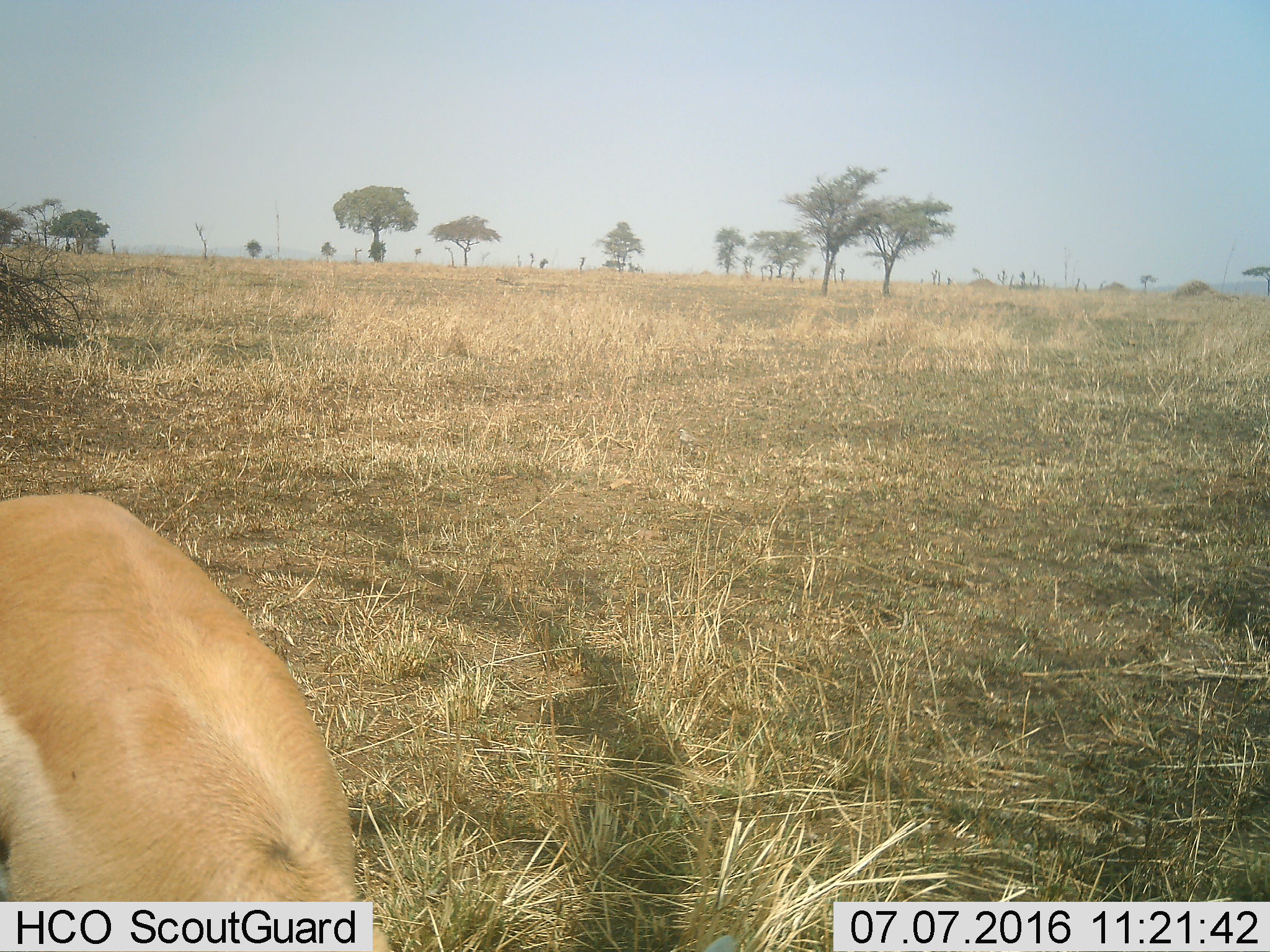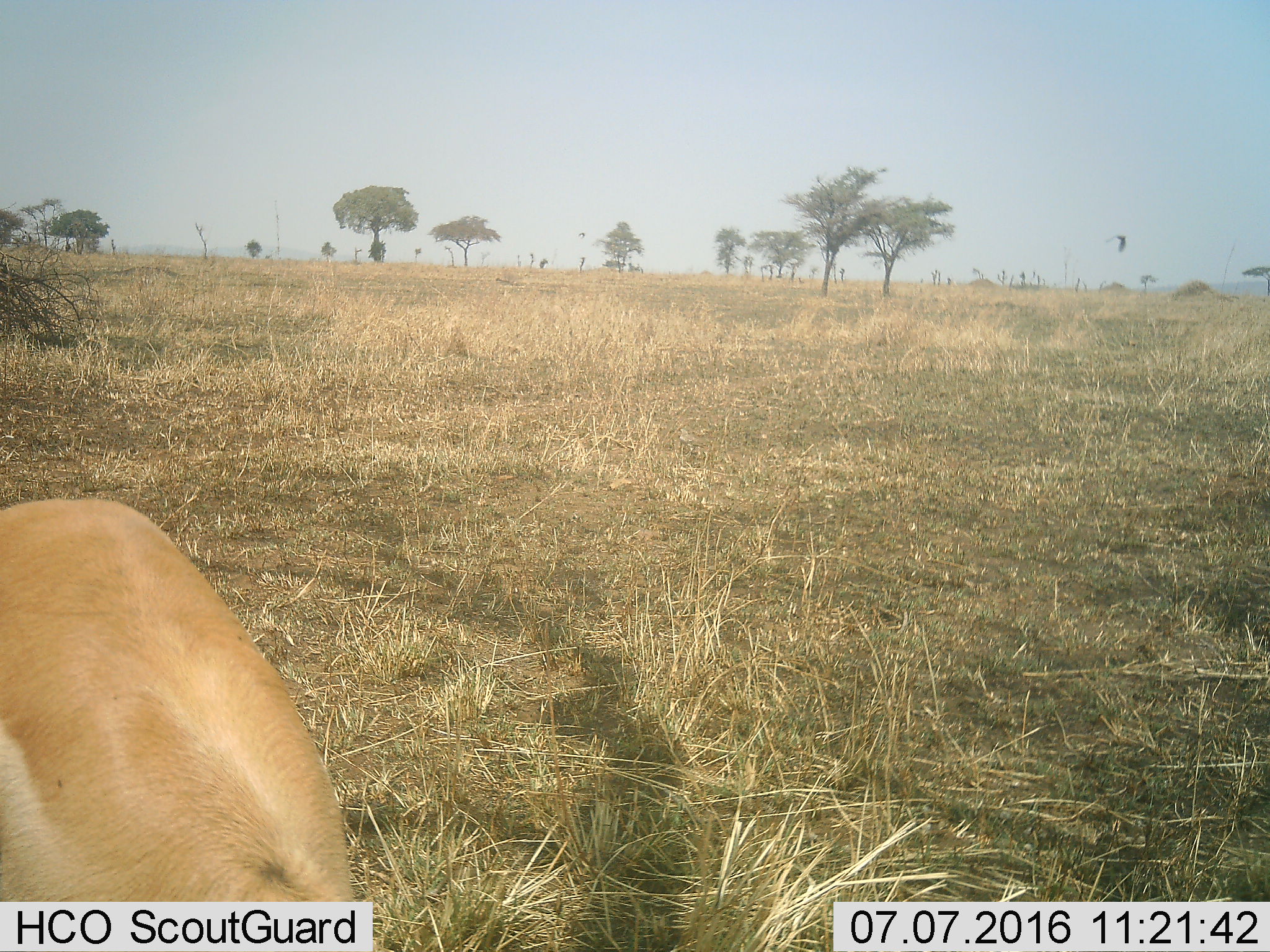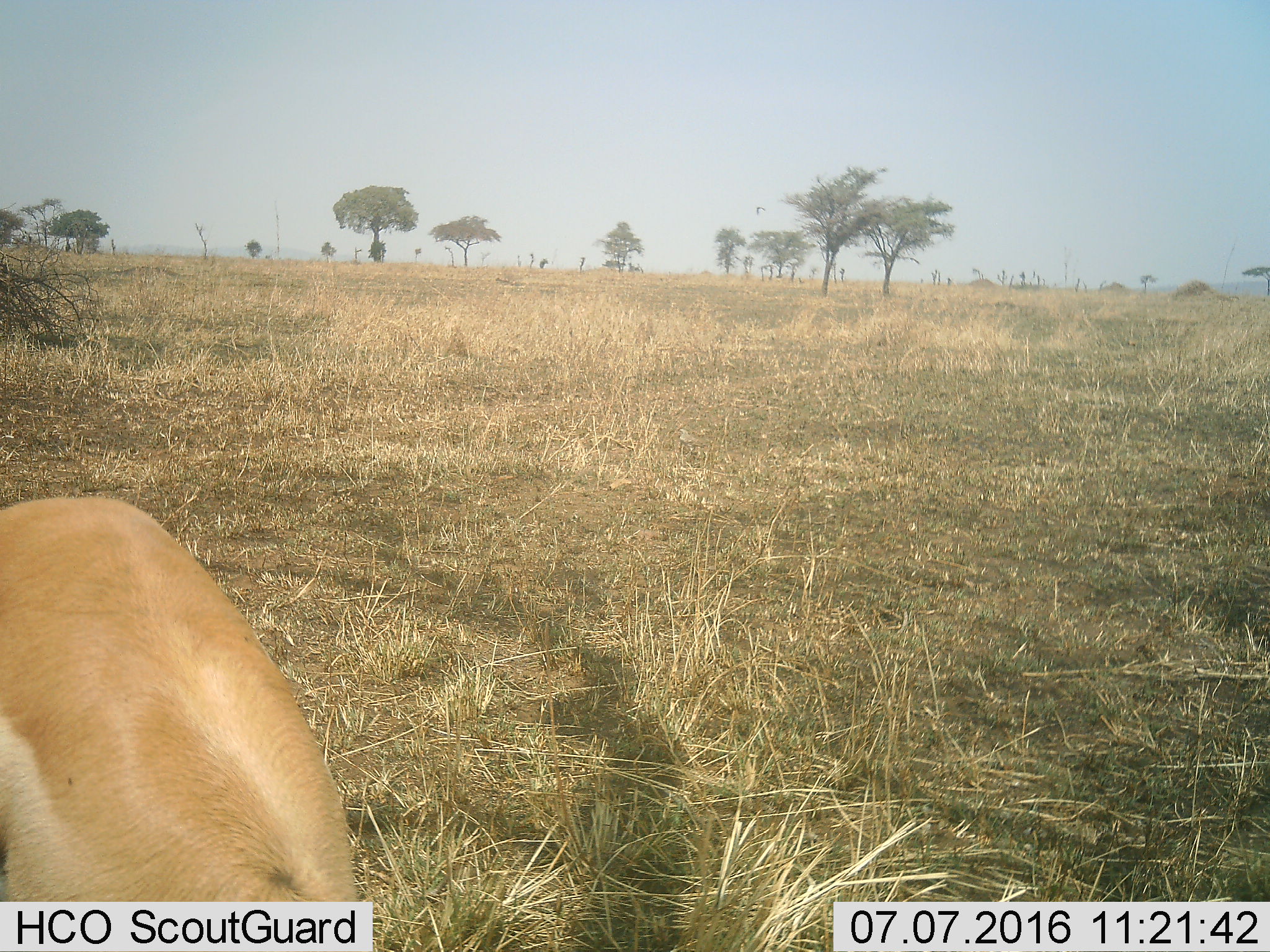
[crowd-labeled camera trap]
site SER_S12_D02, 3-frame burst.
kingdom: Animalia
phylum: Chordata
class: Mammalia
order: Artiodactyla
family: Bovidae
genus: Eudorcas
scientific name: Eudorcas thomsonii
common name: thomson's gazelle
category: gazellethomsons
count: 1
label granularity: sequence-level